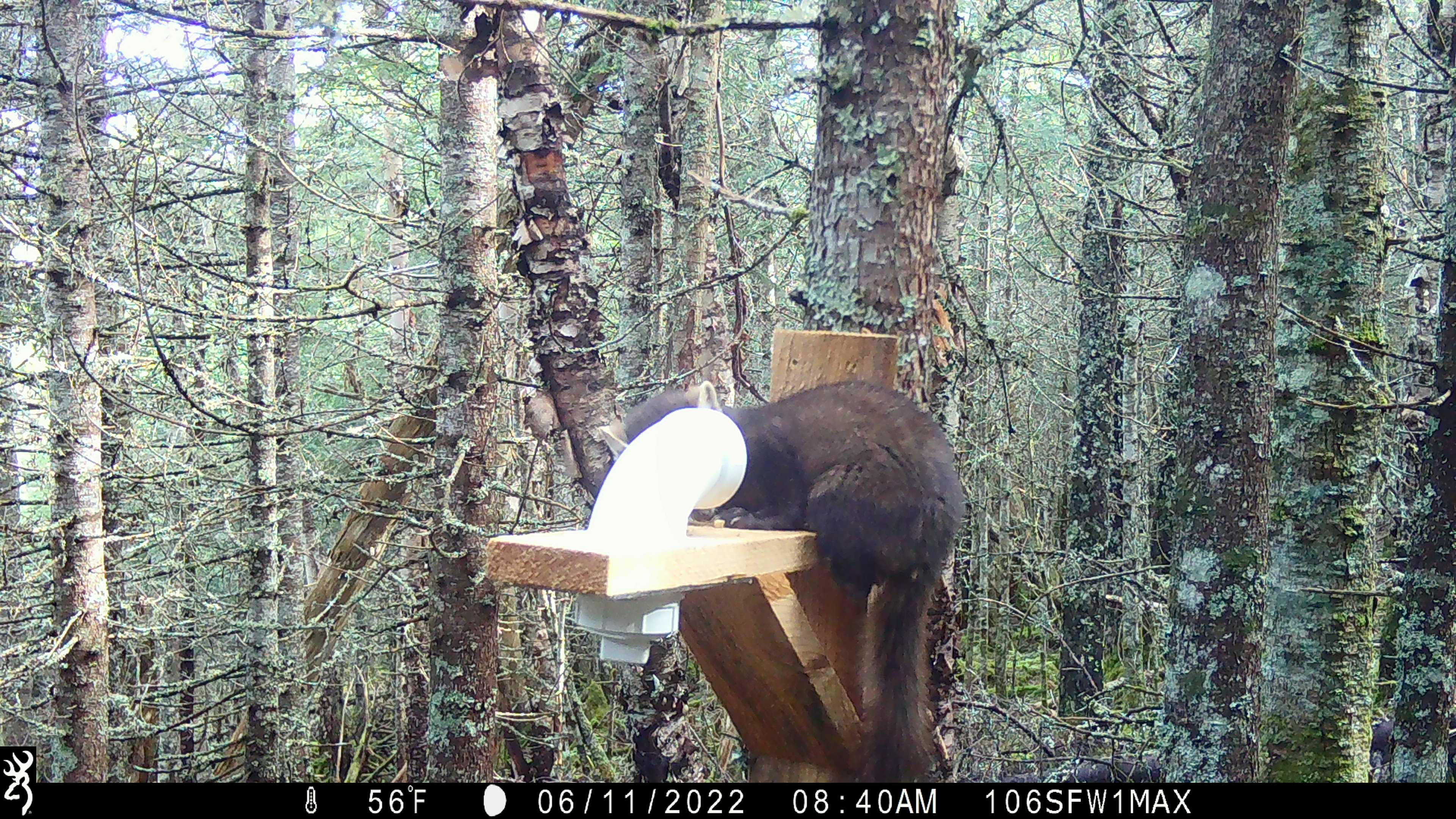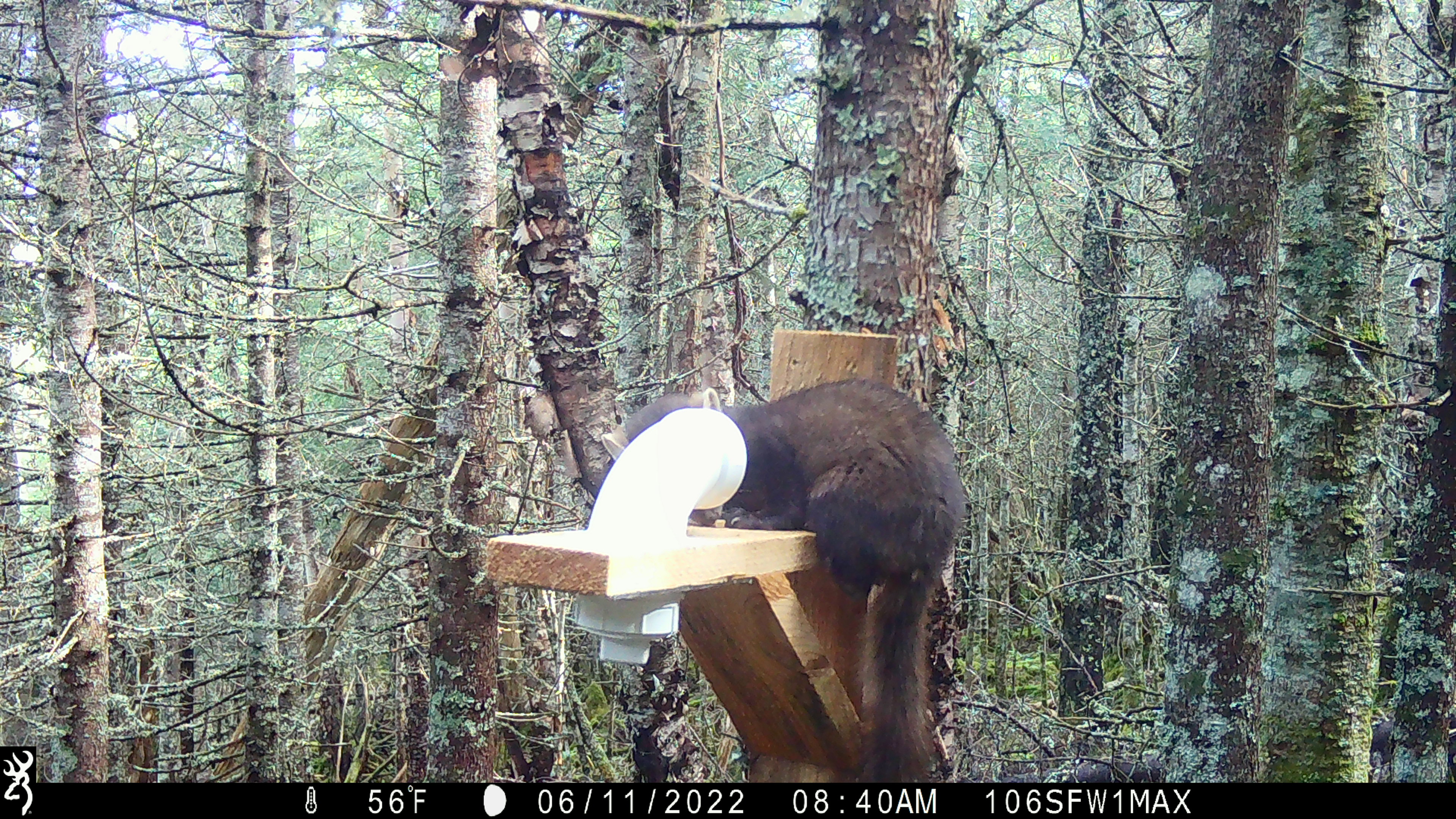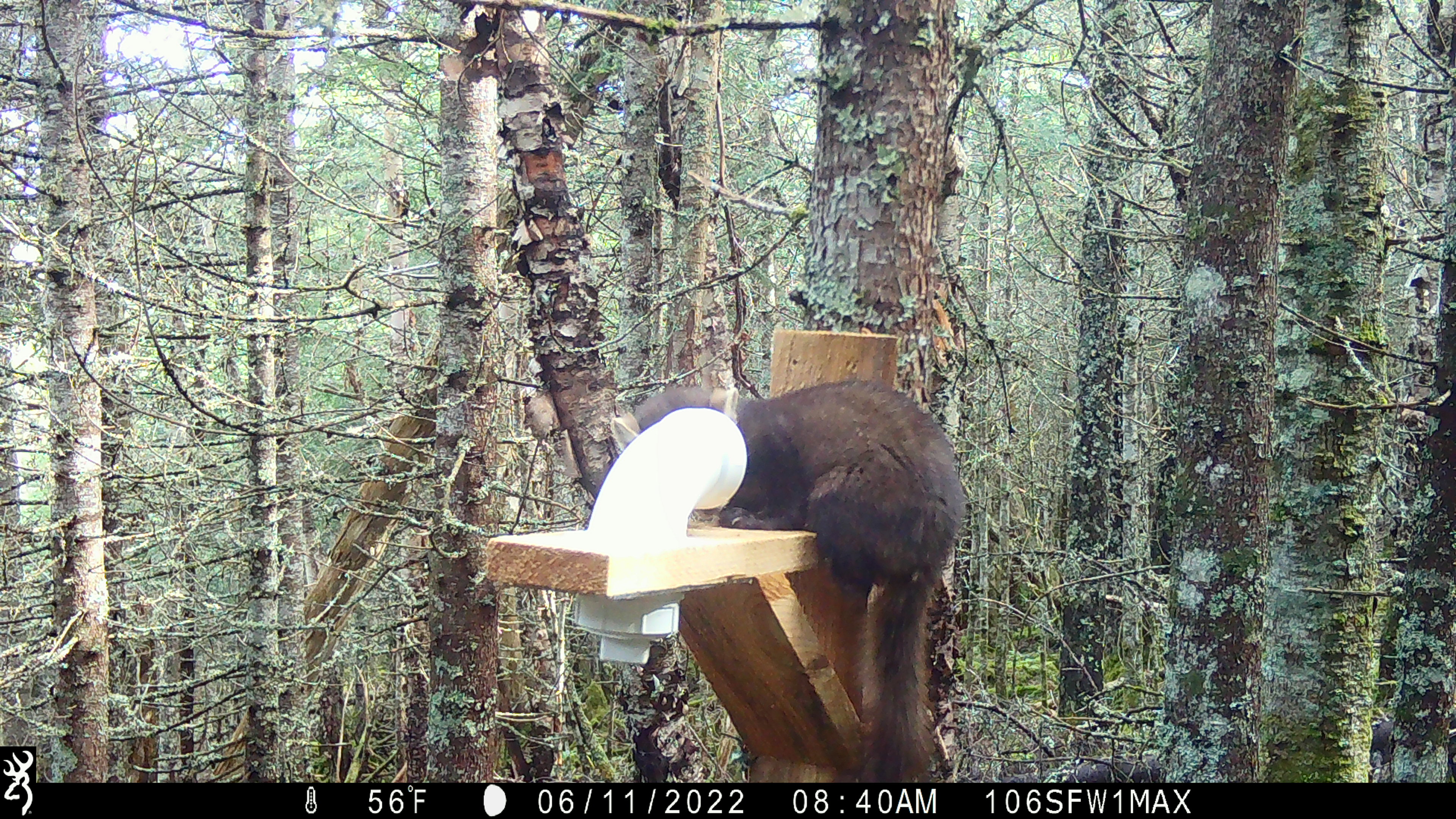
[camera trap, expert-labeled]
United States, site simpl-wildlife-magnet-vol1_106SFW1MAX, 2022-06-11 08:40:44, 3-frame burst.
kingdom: Animalia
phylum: Chordata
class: Mammalia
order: Carnivora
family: Mustelidae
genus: Martes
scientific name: Martes americana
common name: american marten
American marten (Martes americana).